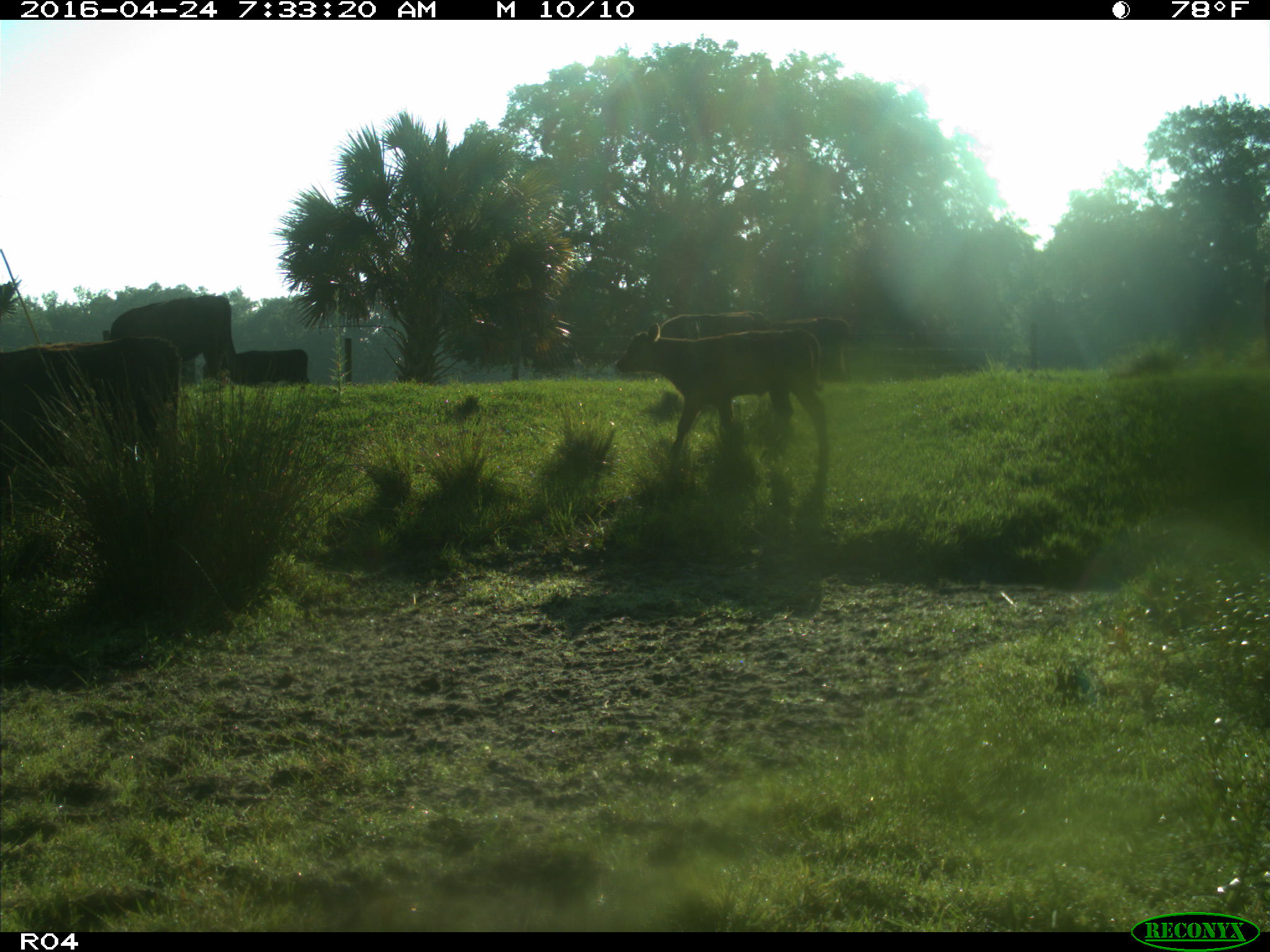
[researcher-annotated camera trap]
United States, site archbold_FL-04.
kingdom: Animalia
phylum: Chordata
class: Mammalia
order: Artiodactyla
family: Bovidae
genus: Bos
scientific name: Bos taurus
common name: domestic cow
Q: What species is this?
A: Bos taurus (domestic cow).